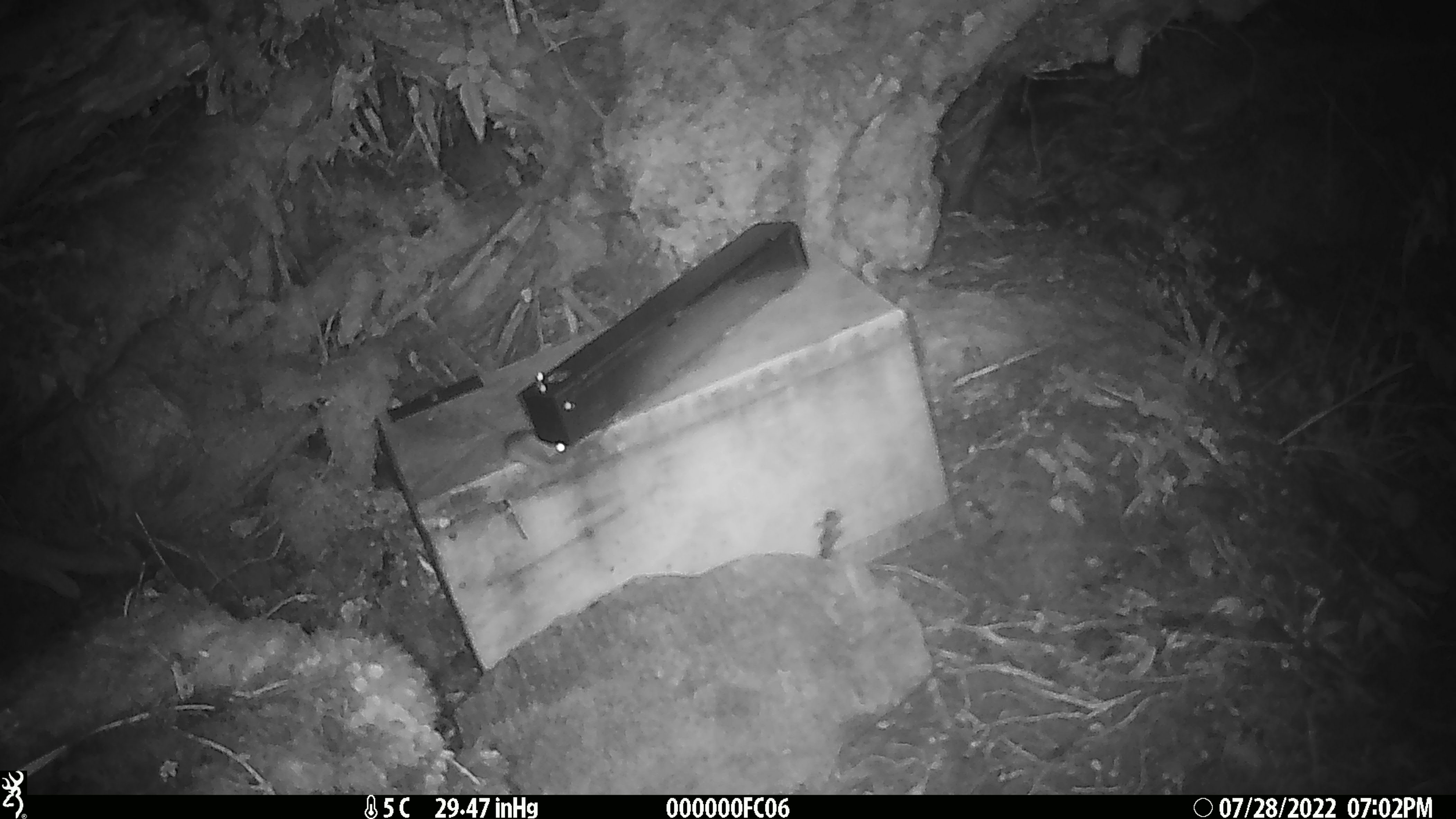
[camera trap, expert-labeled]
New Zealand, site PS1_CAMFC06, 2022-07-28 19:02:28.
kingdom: Animalia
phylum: Chordata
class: Mammalia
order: Rodentia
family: Muridae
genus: Mus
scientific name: Mus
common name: mouse